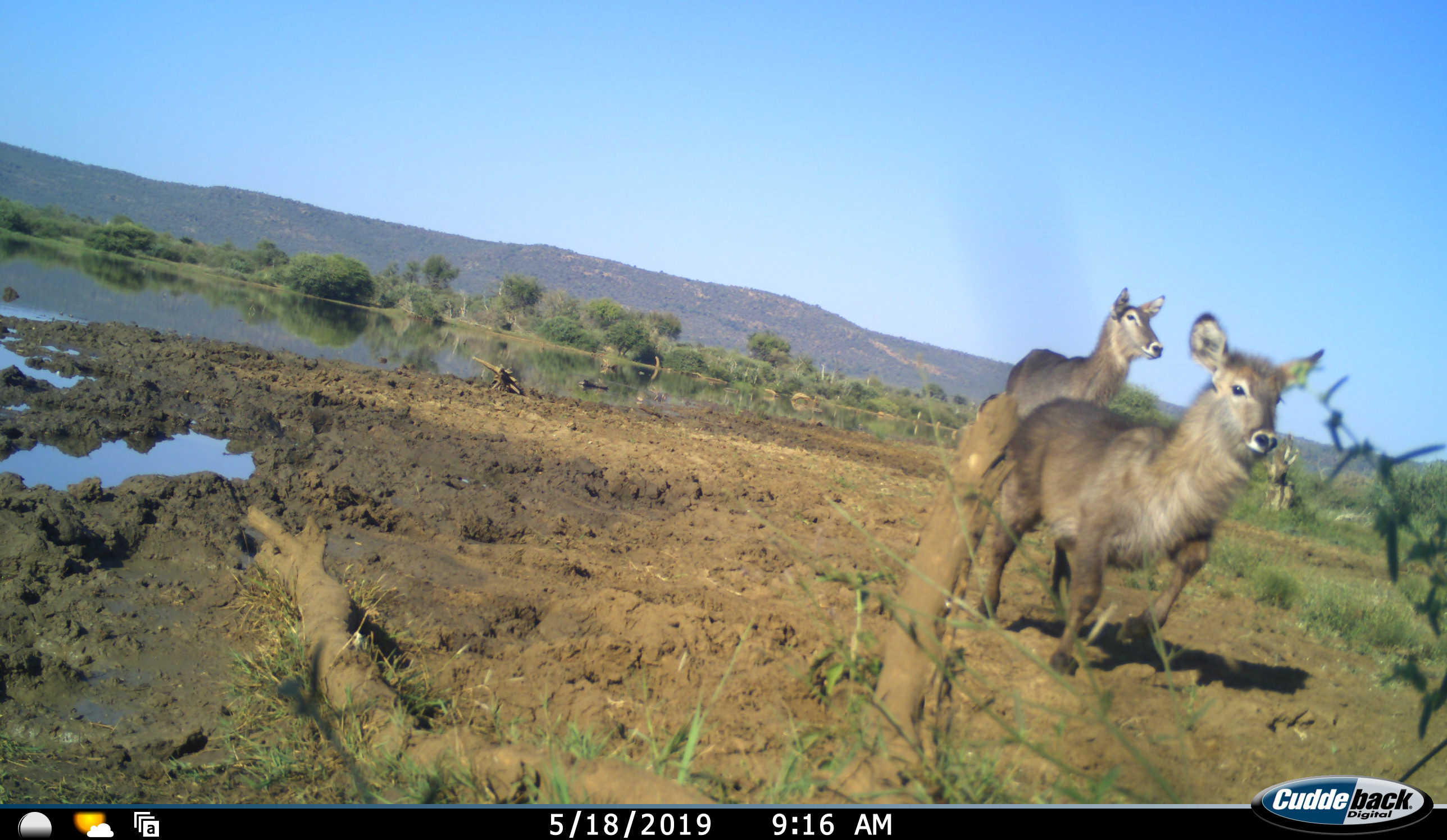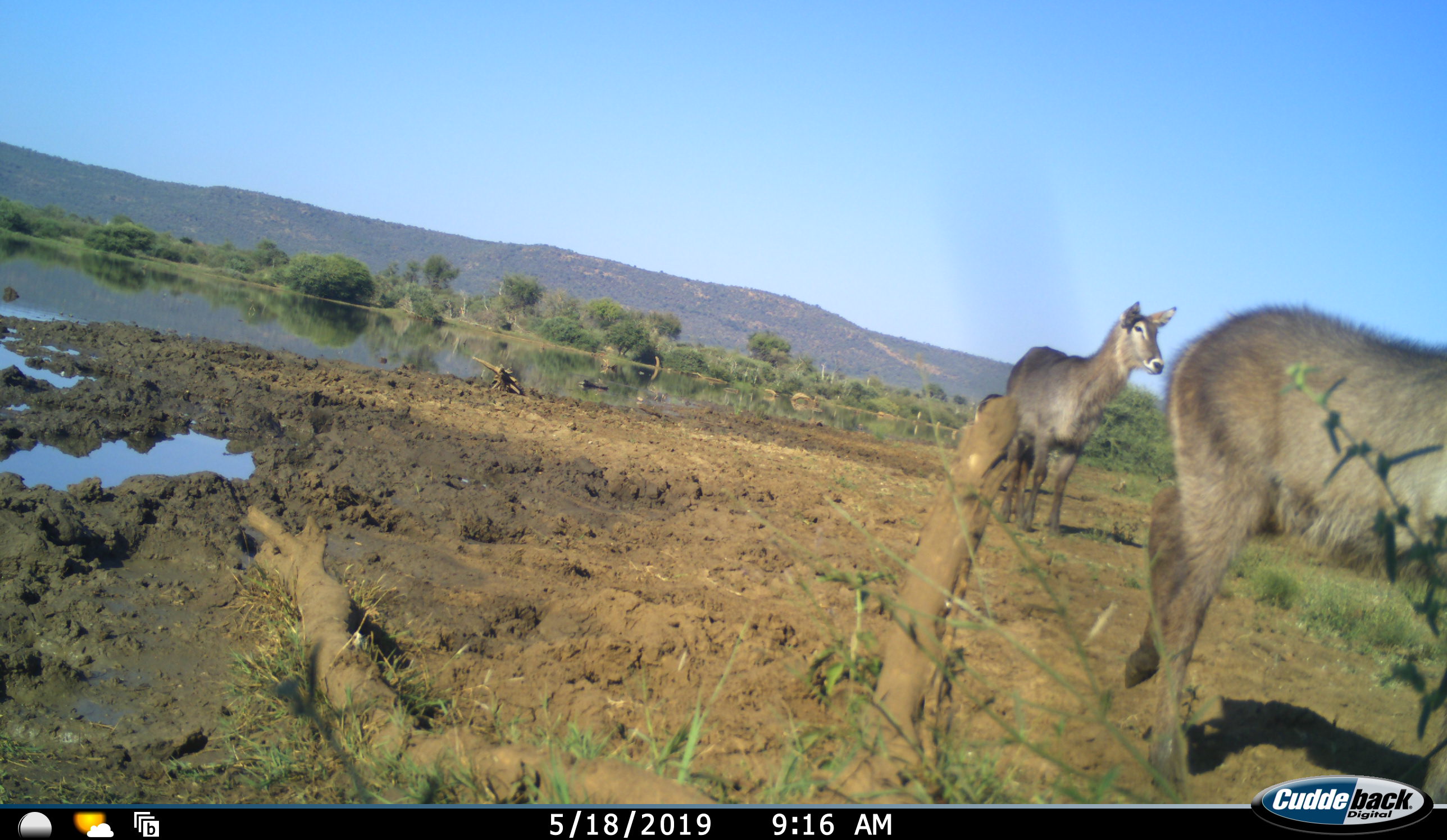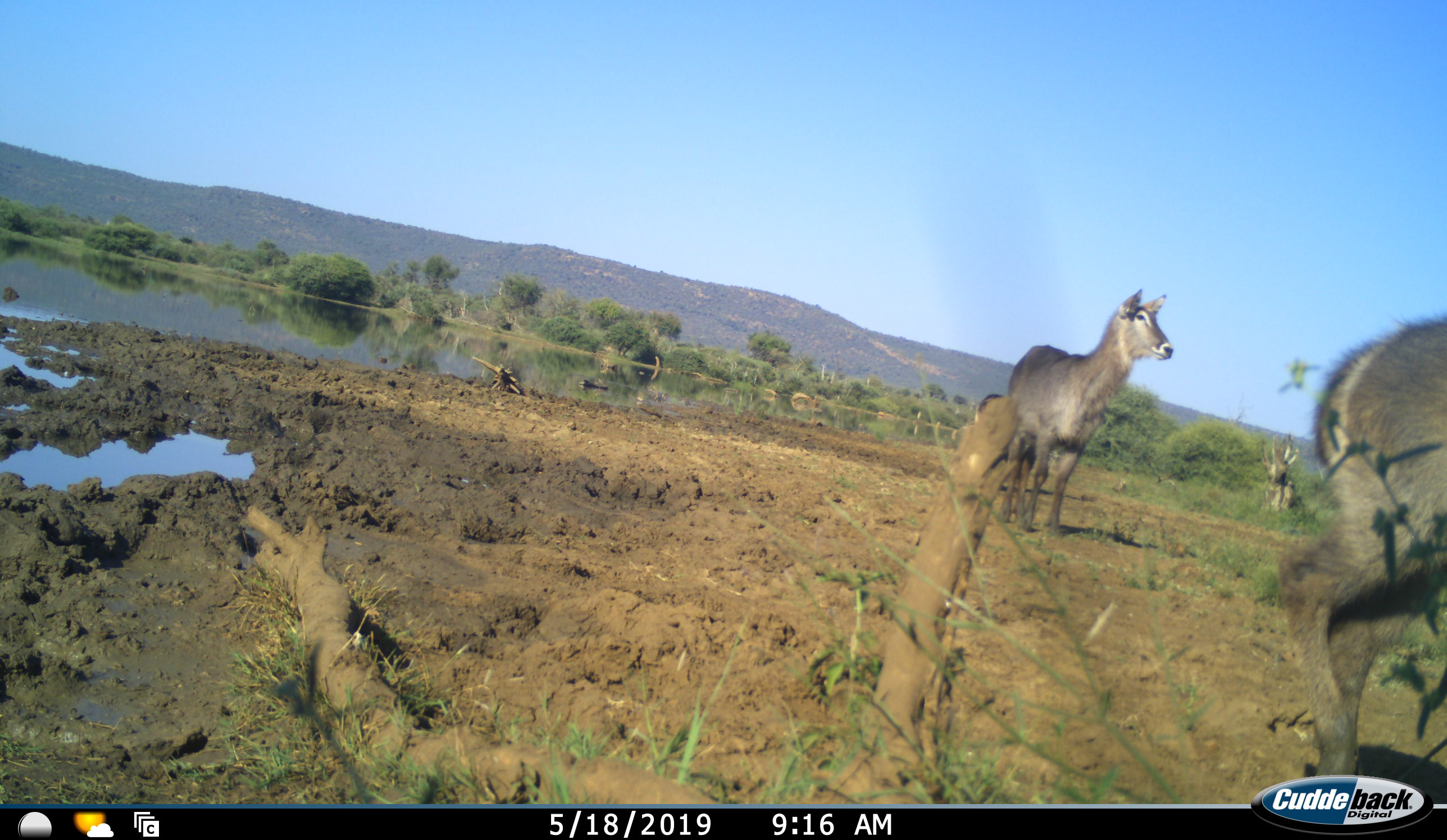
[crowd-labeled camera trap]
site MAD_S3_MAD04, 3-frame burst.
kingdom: Animalia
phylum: Chordata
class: Mammalia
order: Artiodactyla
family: Bovidae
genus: Kobus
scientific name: Kobus ellipsiprymnus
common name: waterbuck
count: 2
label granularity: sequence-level